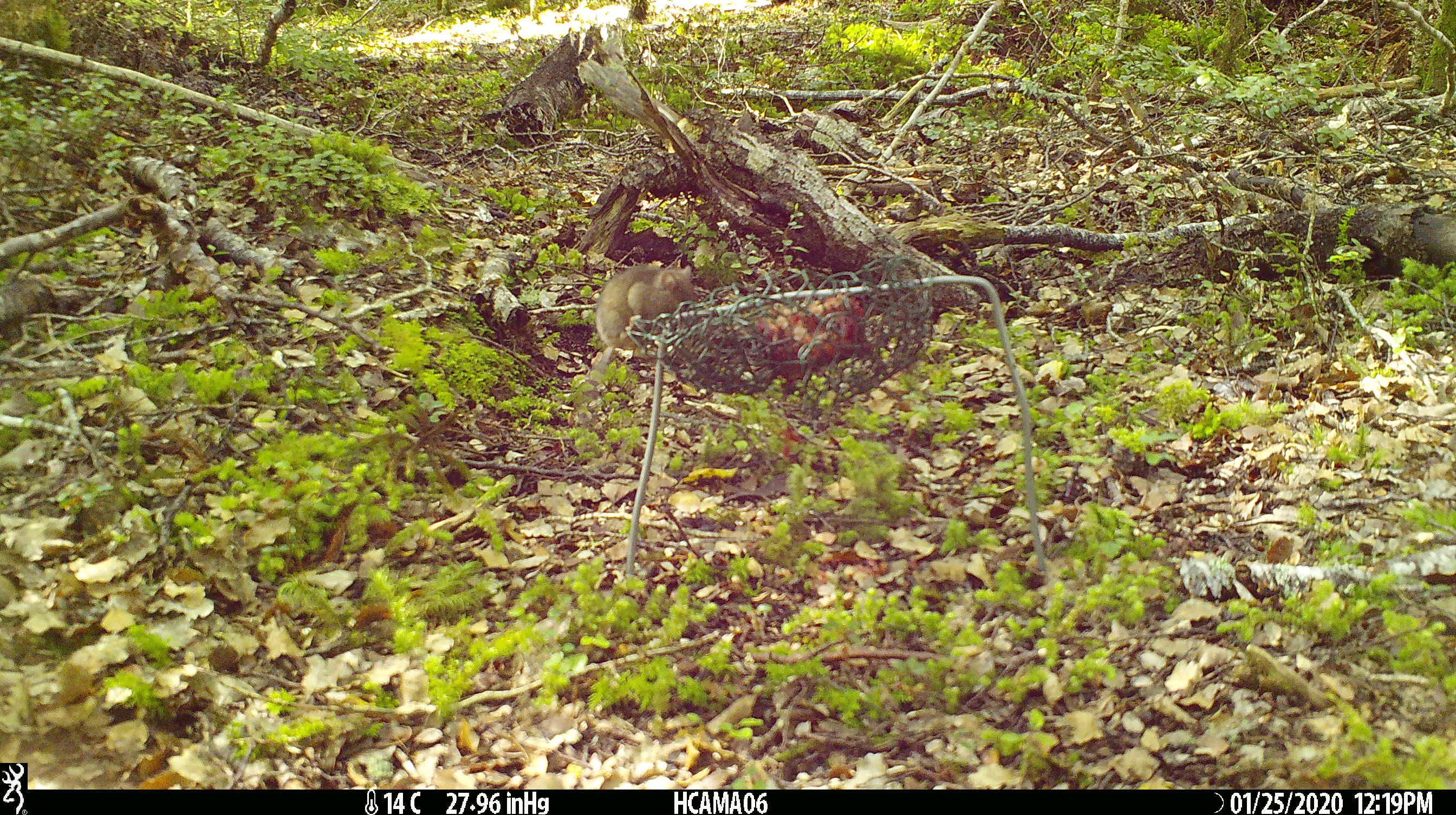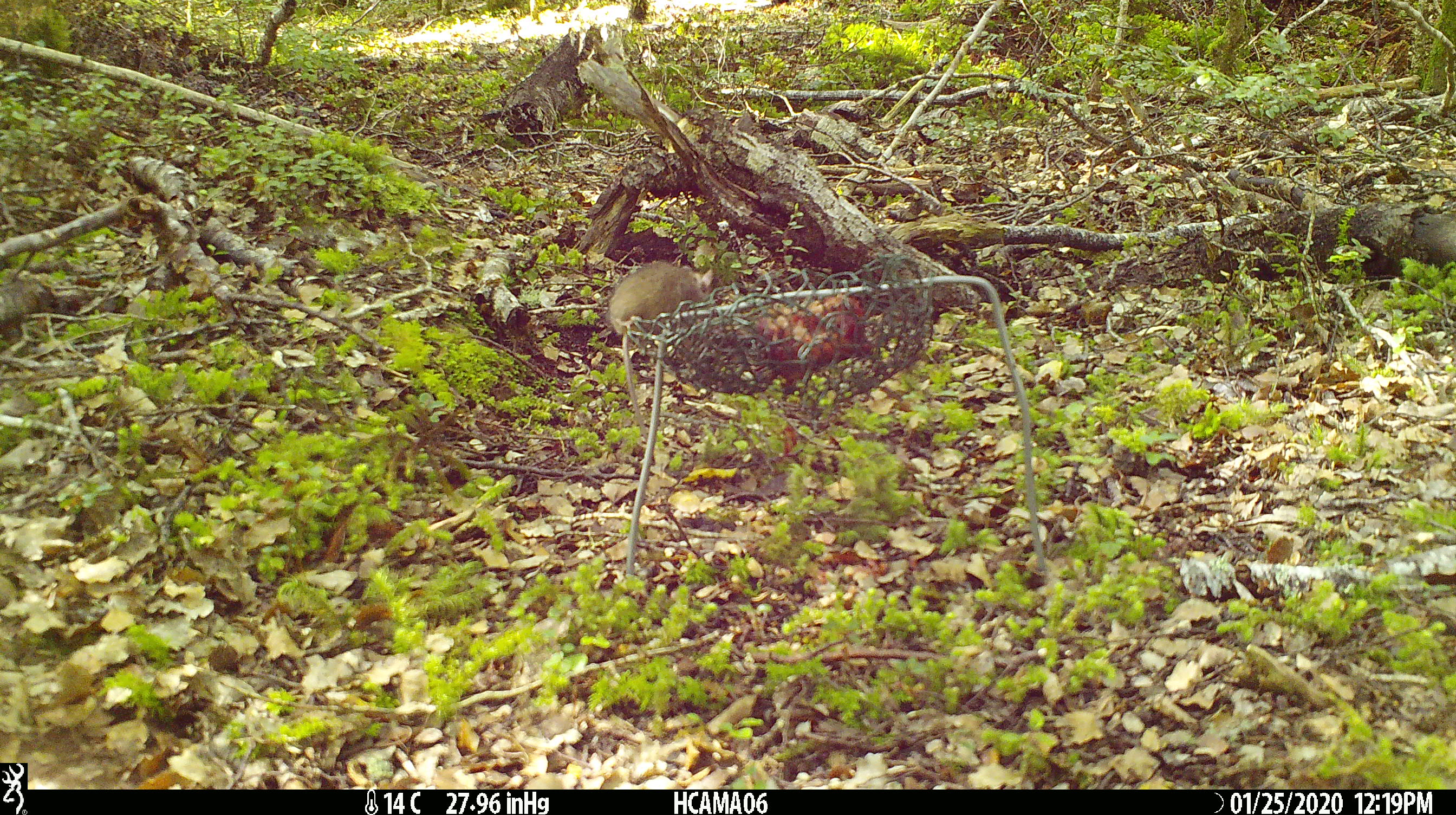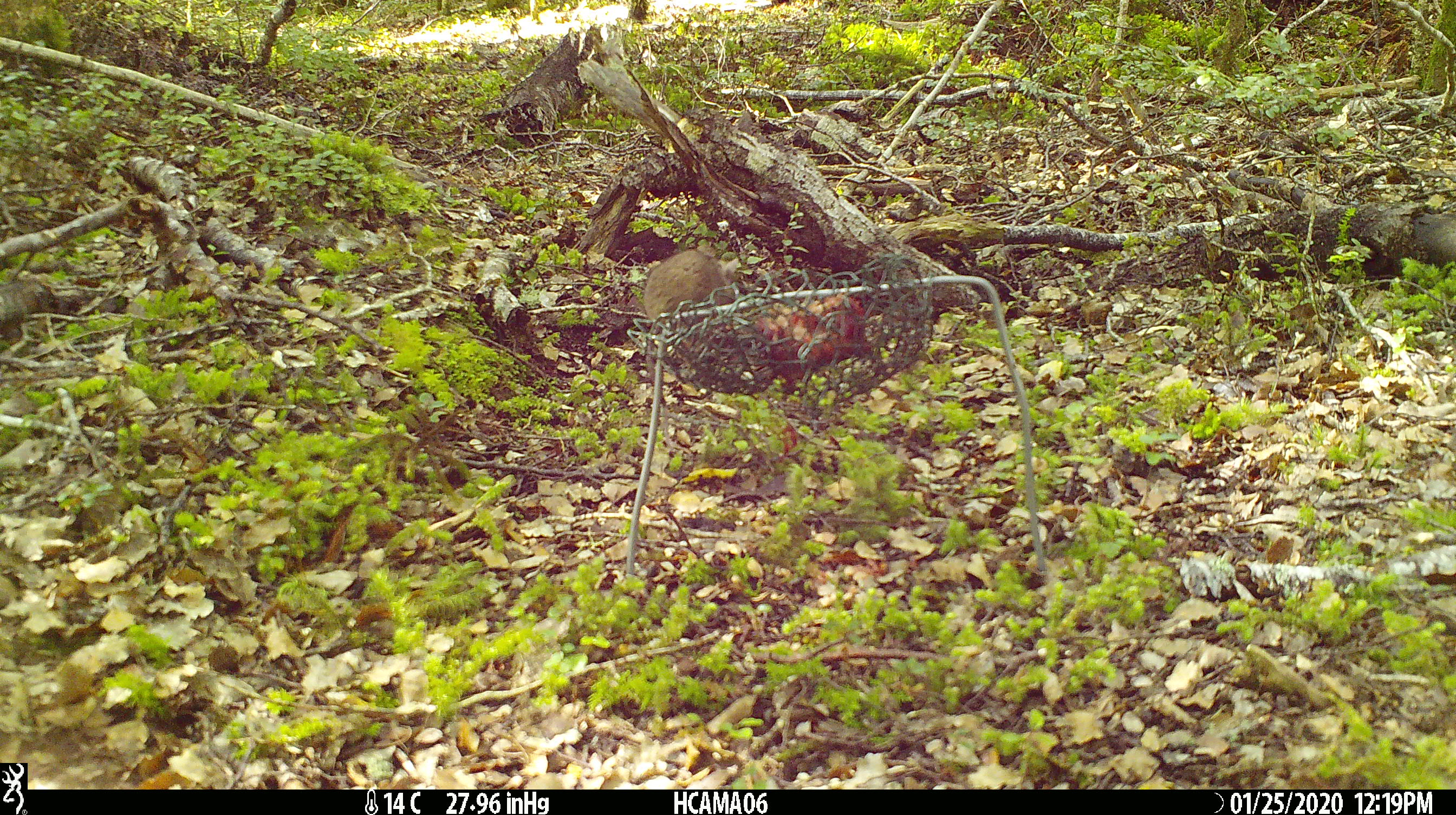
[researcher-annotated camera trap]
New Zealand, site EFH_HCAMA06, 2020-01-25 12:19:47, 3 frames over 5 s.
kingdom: Animalia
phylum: Chordata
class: Mammalia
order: Rodentia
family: Muridae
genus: Mus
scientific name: Mus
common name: mouse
Mouse (Mus).